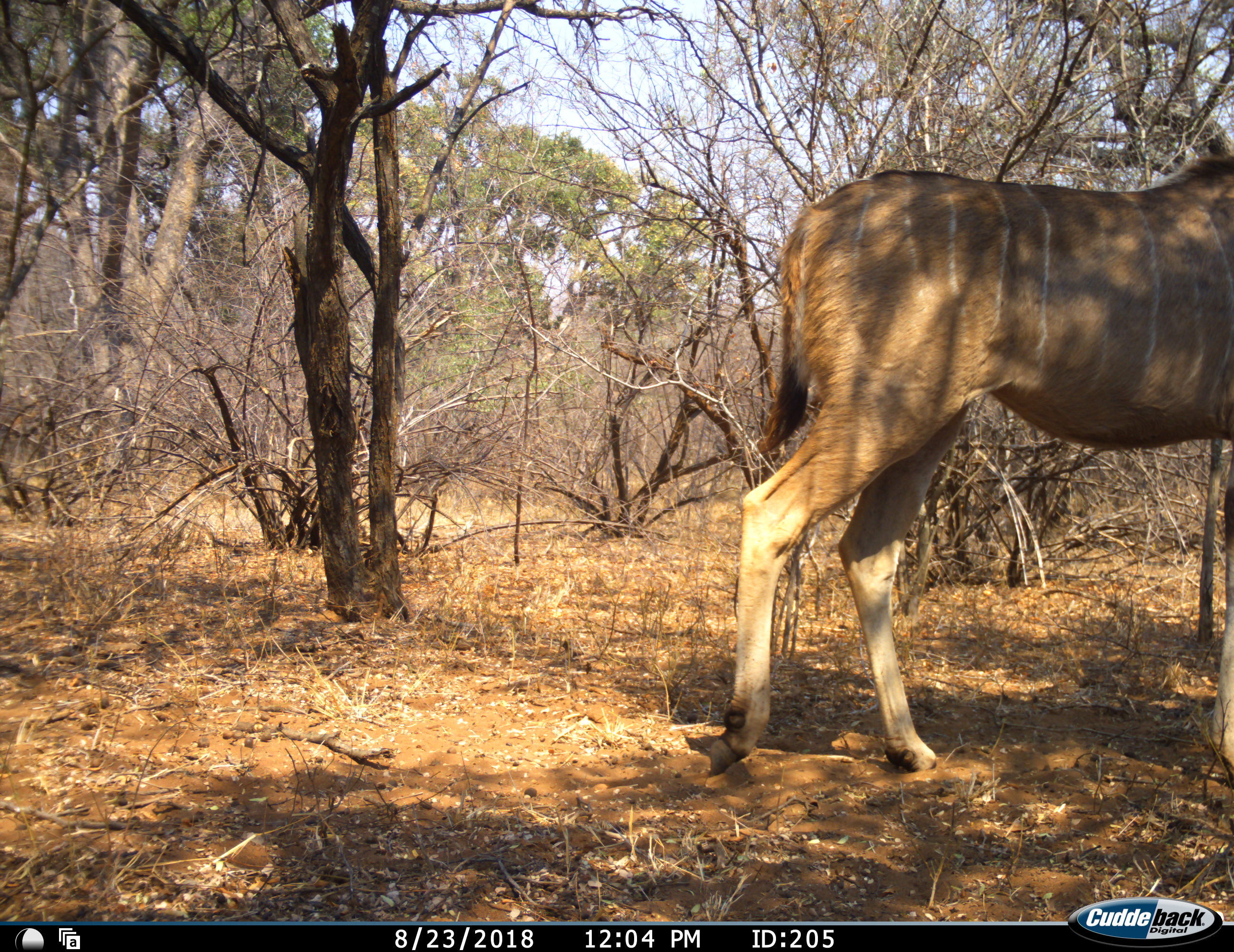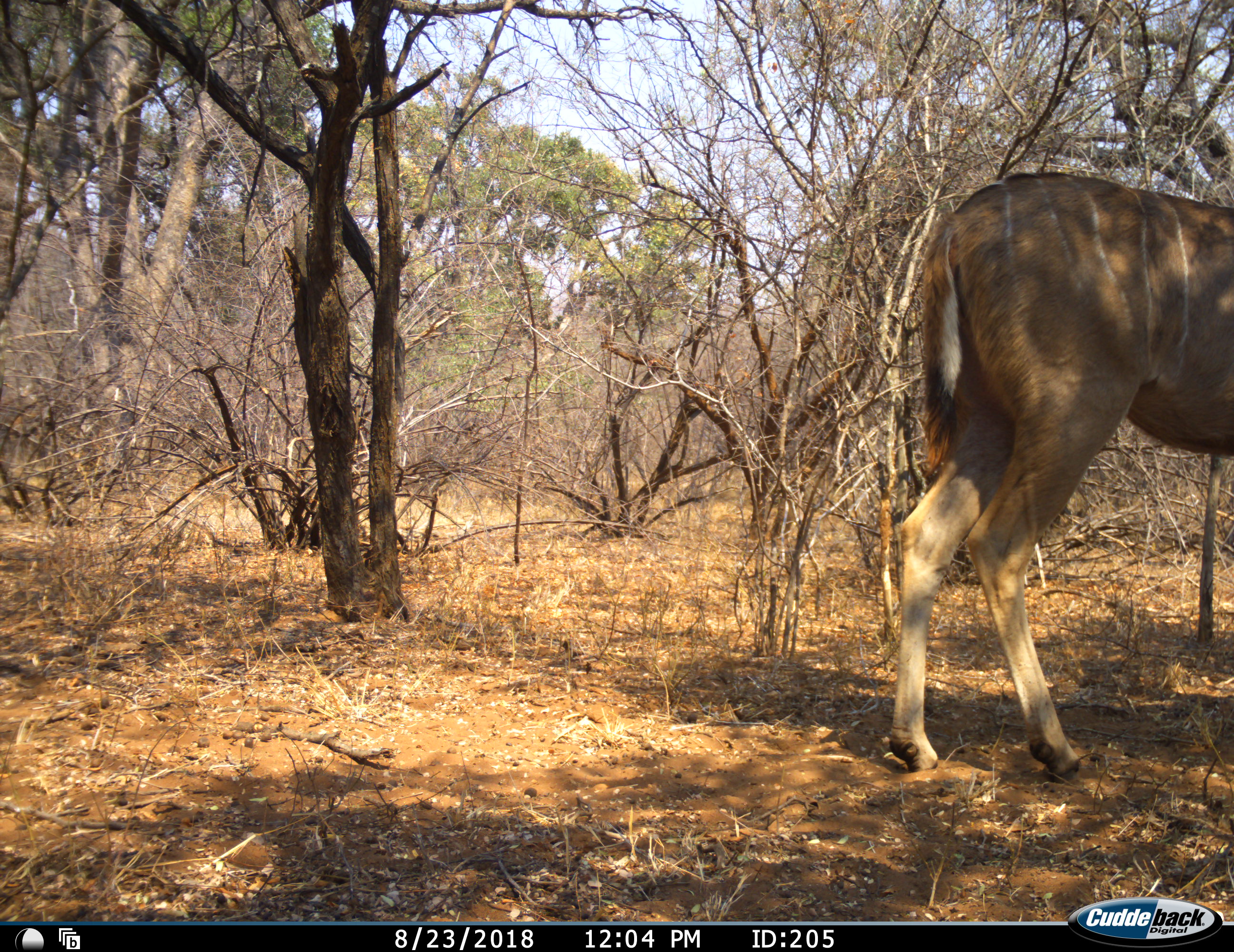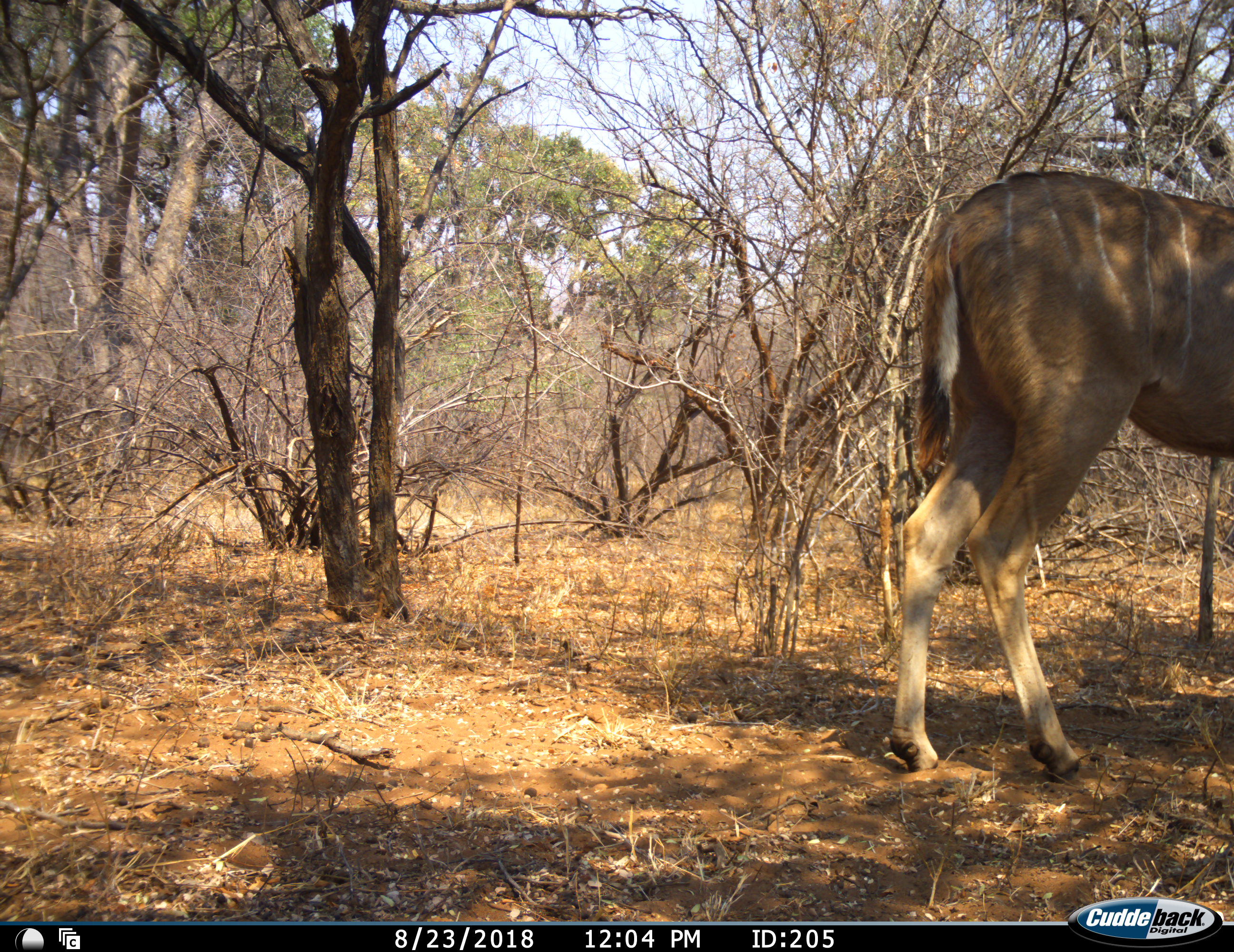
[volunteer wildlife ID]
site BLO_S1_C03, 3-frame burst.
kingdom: Animalia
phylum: Chordata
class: Mammalia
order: Artiodactyla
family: Bovidae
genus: Tragelaphus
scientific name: Tragelaphus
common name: kudu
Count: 1.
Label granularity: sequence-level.